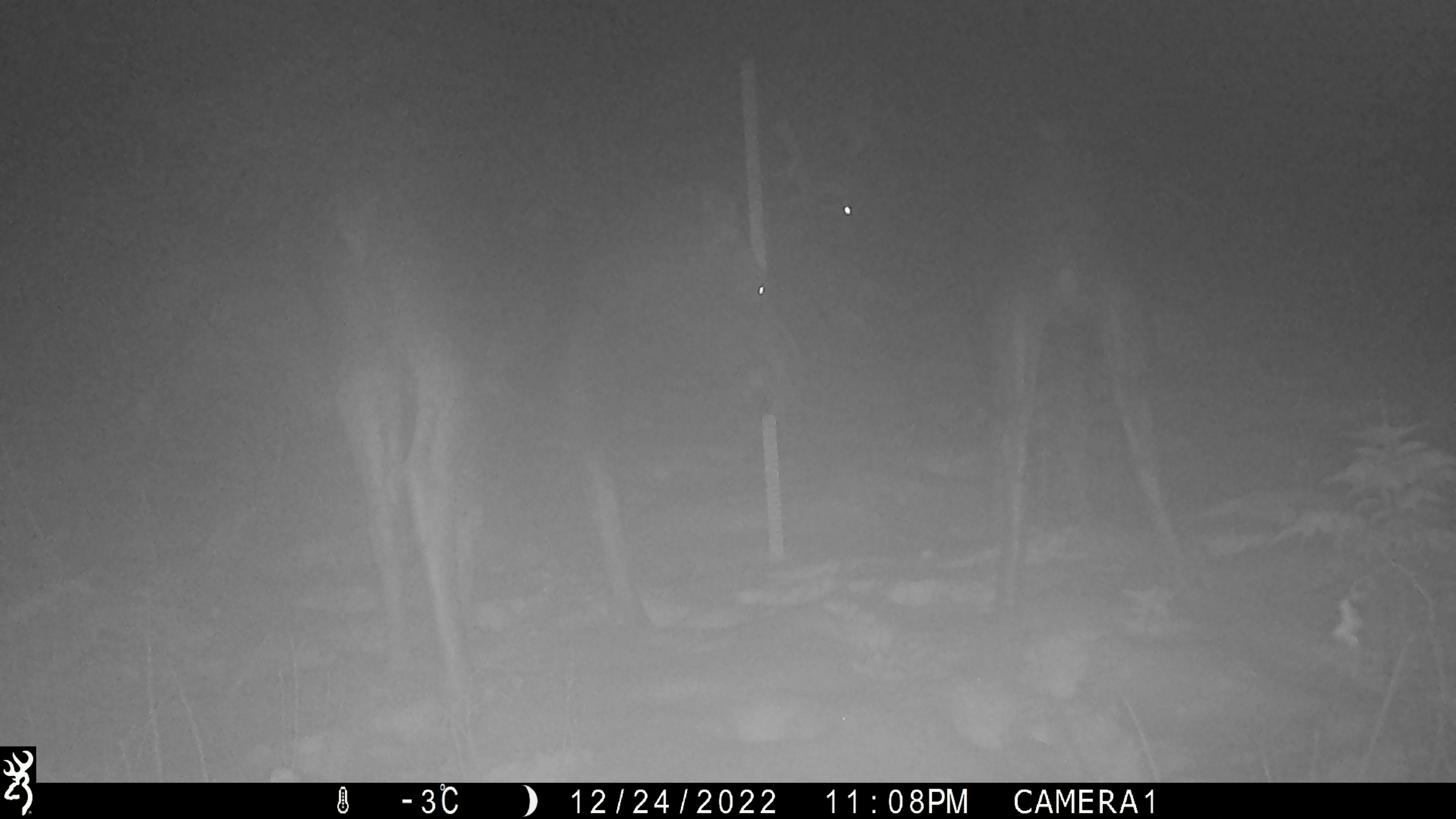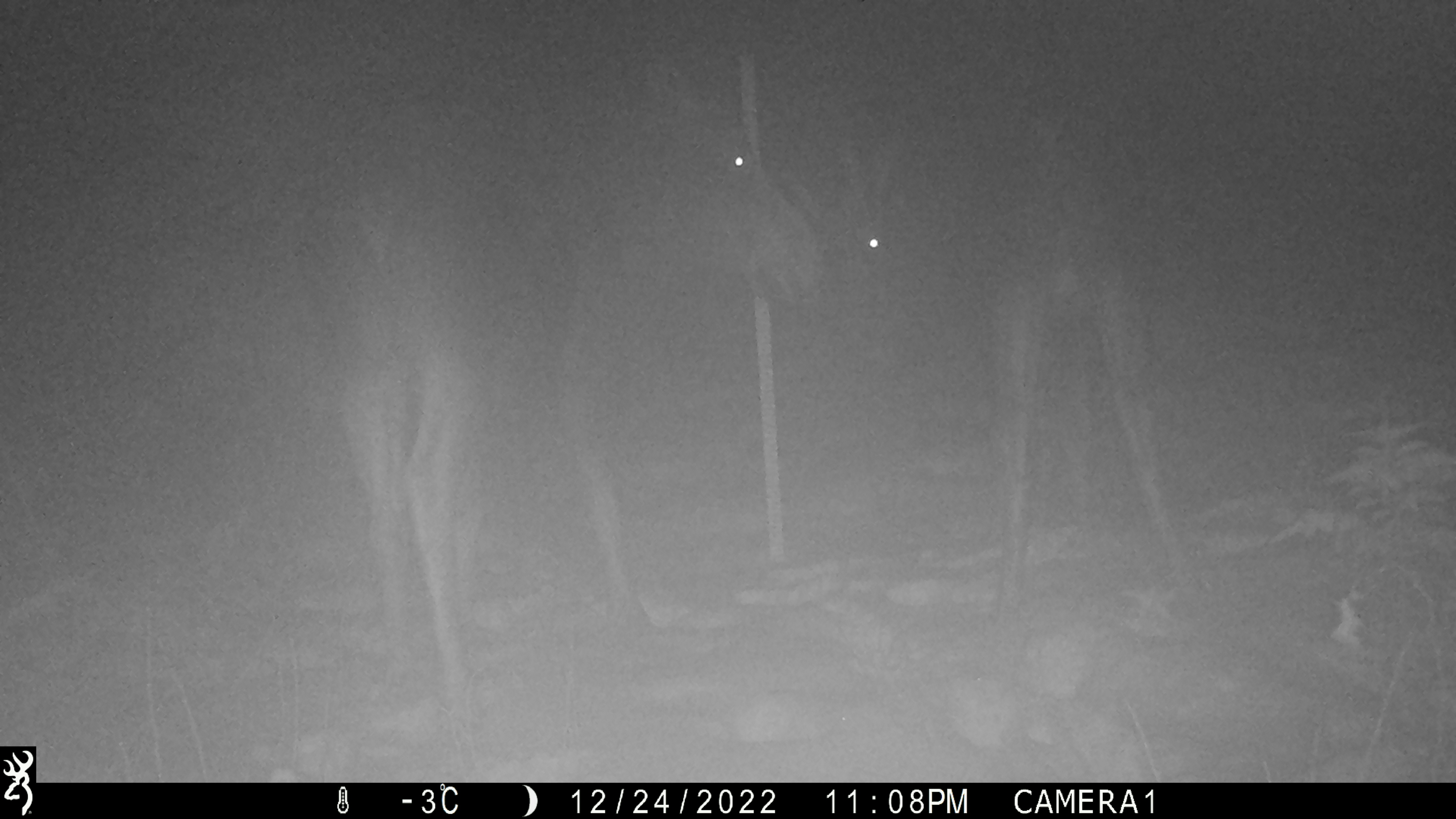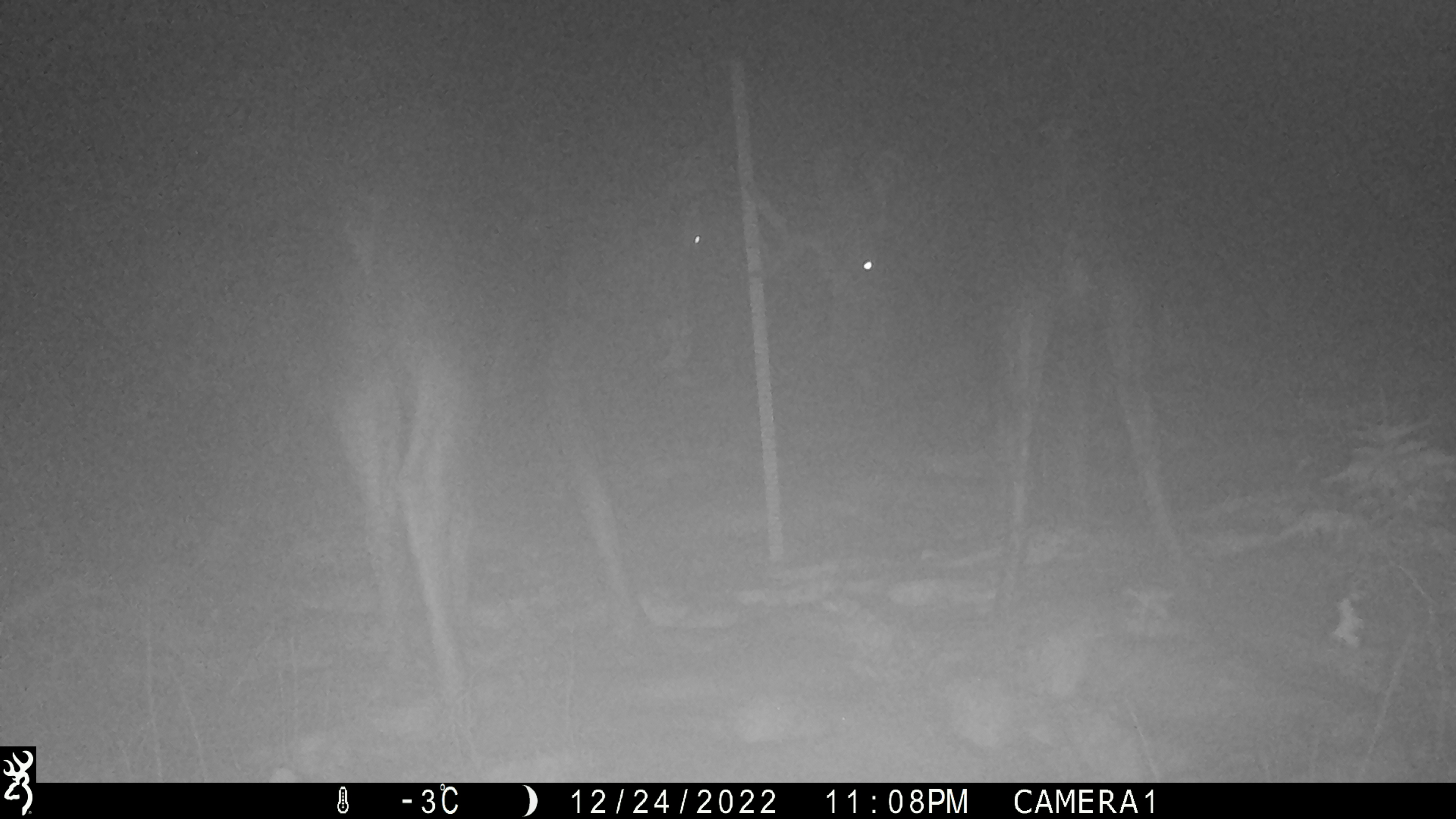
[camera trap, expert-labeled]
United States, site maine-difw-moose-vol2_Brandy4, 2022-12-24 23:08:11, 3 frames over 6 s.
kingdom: Animalia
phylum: Chordata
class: Mammalia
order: Artiodactyla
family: Cervidae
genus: Alces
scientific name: Alces alces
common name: moose